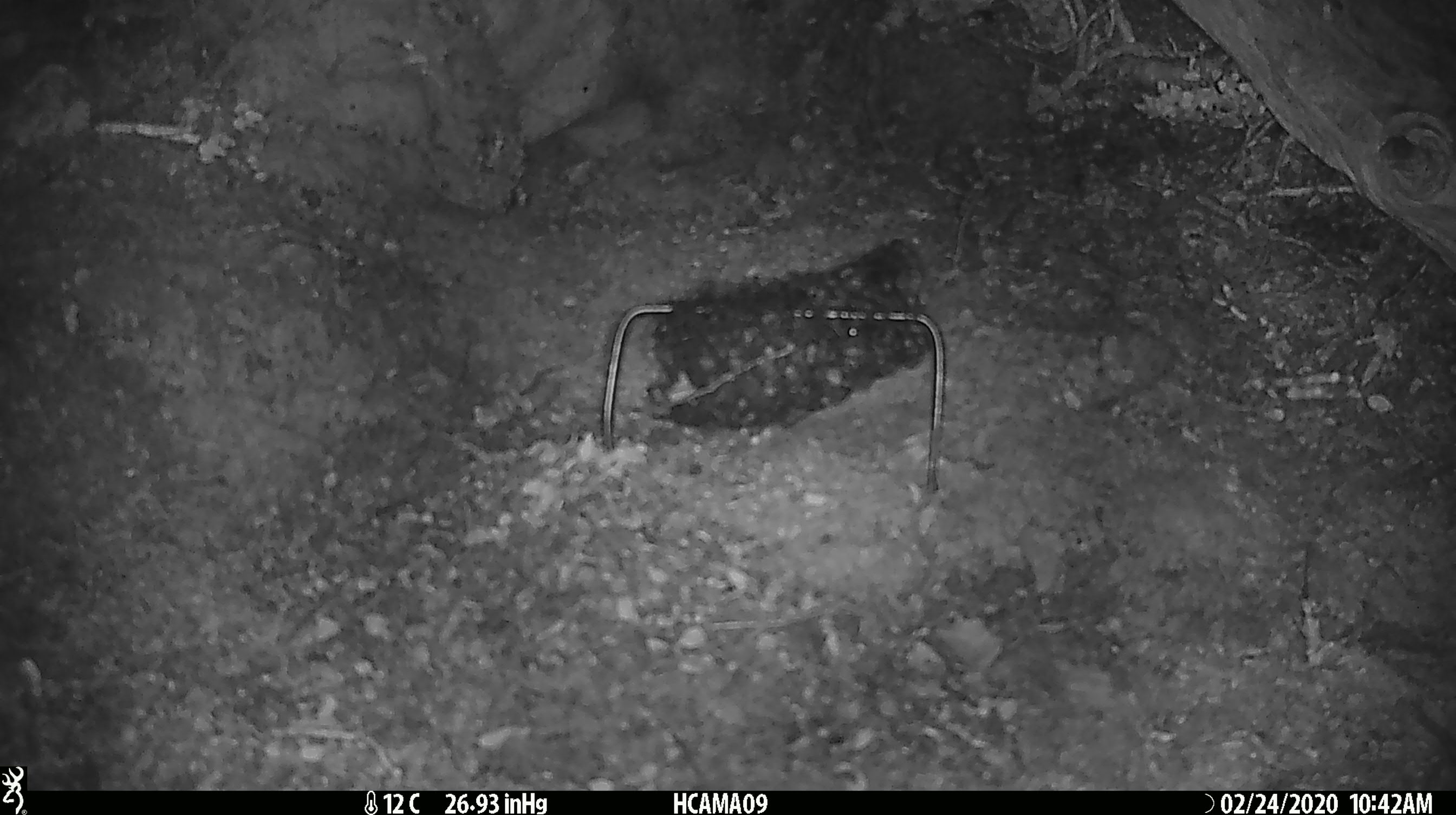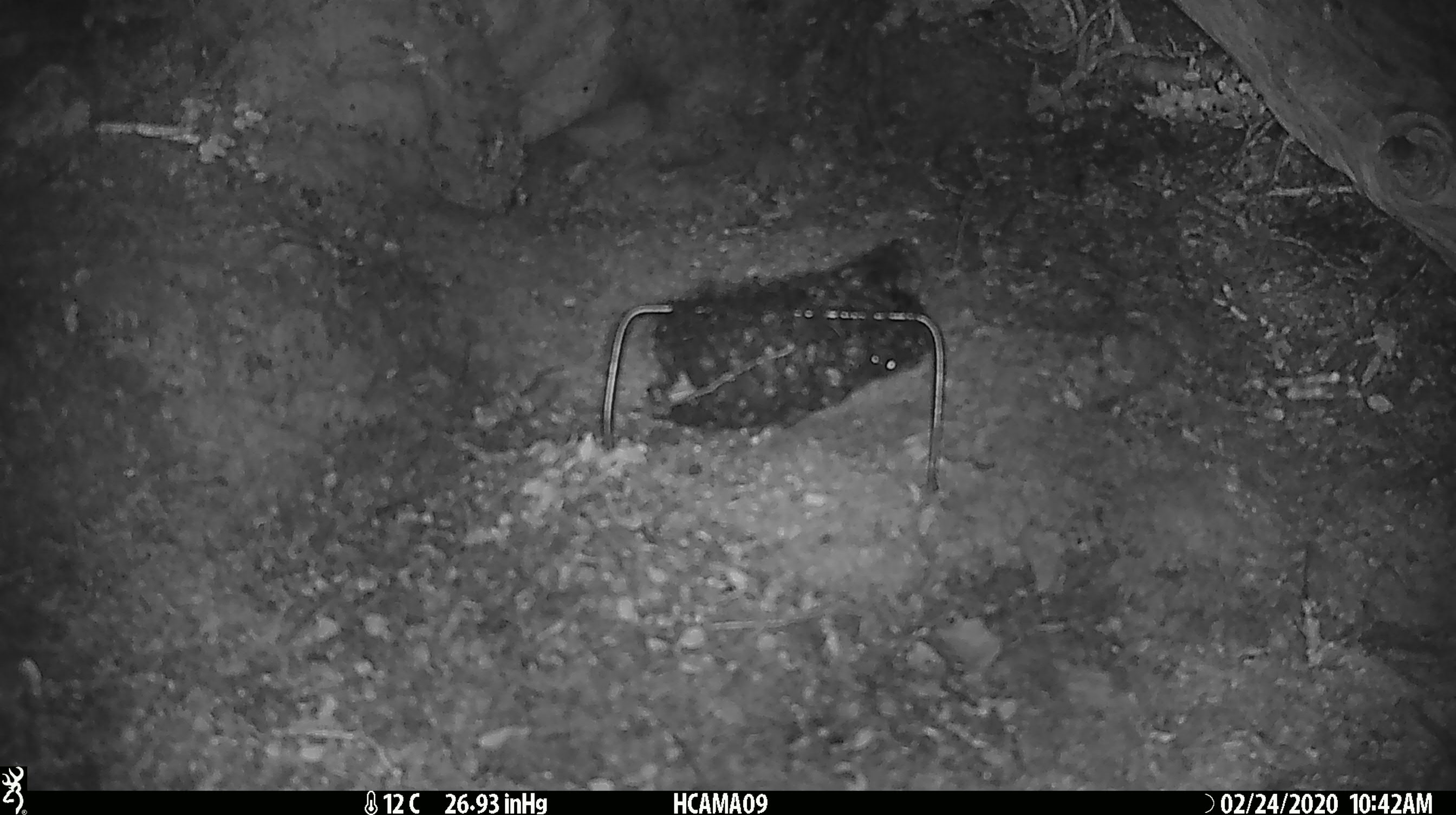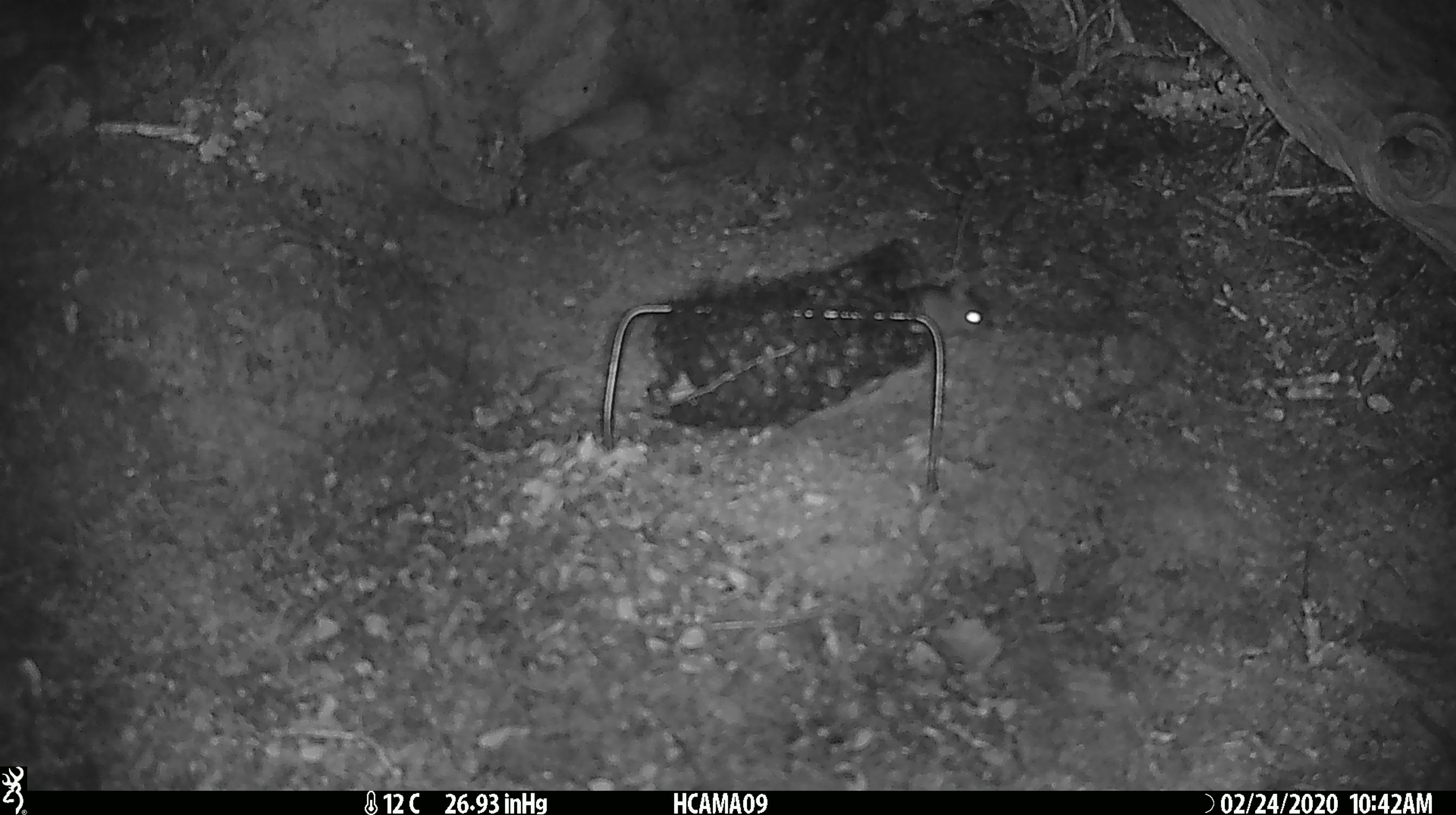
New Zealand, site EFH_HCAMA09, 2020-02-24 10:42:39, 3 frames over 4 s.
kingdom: Animalia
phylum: Chordata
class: Mammalia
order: Rodentia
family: Muridae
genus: Mus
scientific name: Mus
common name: mouse